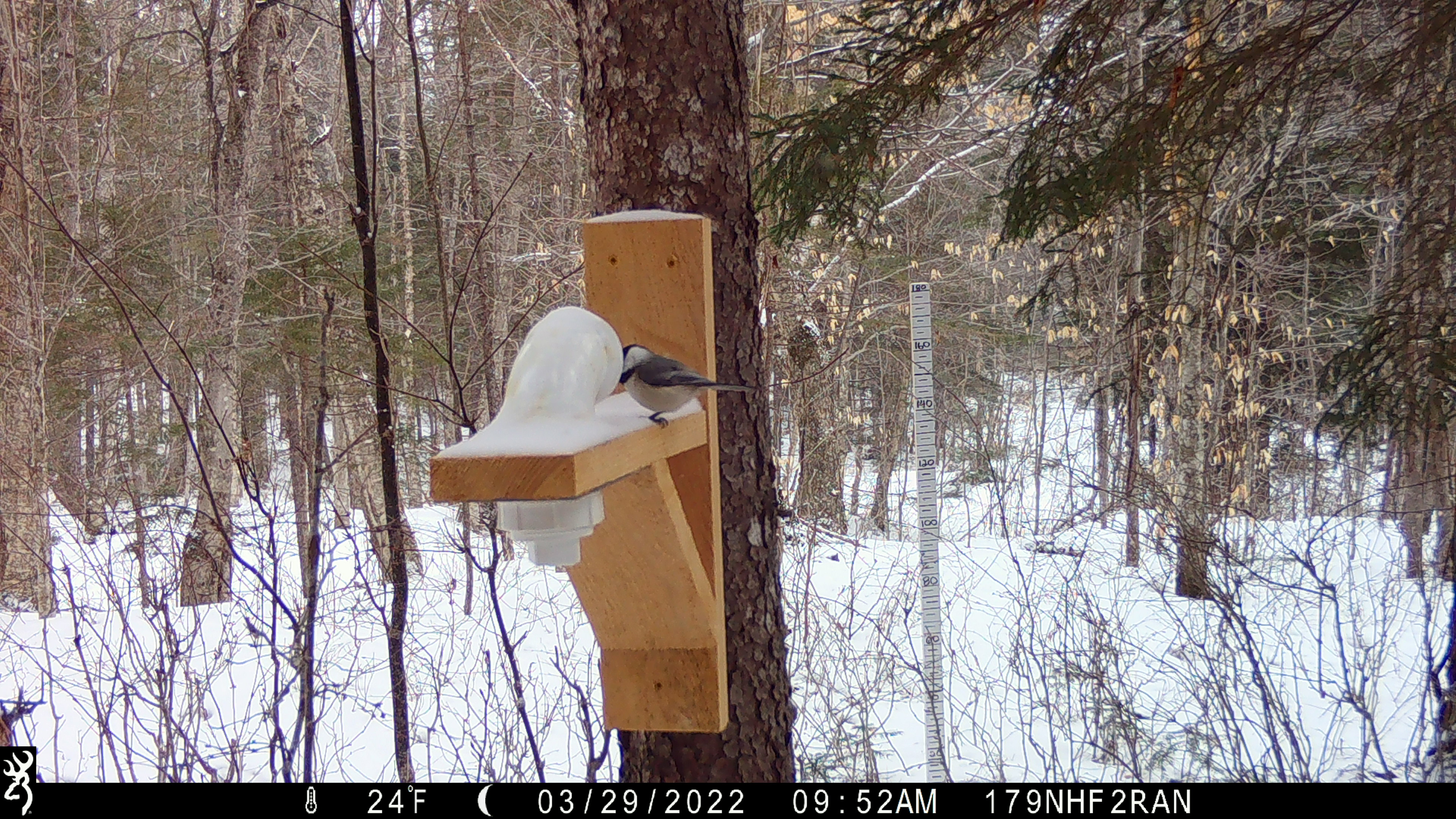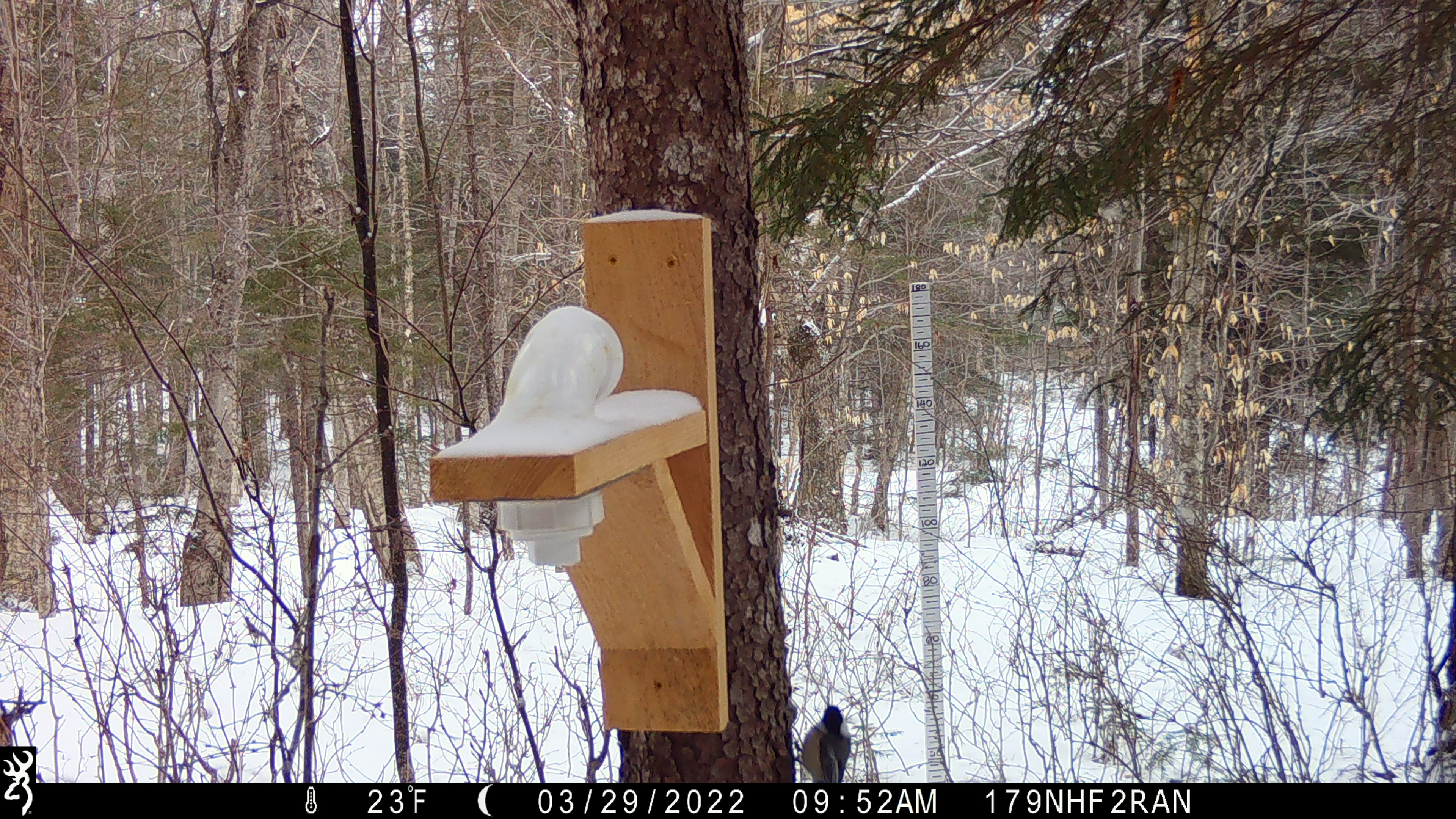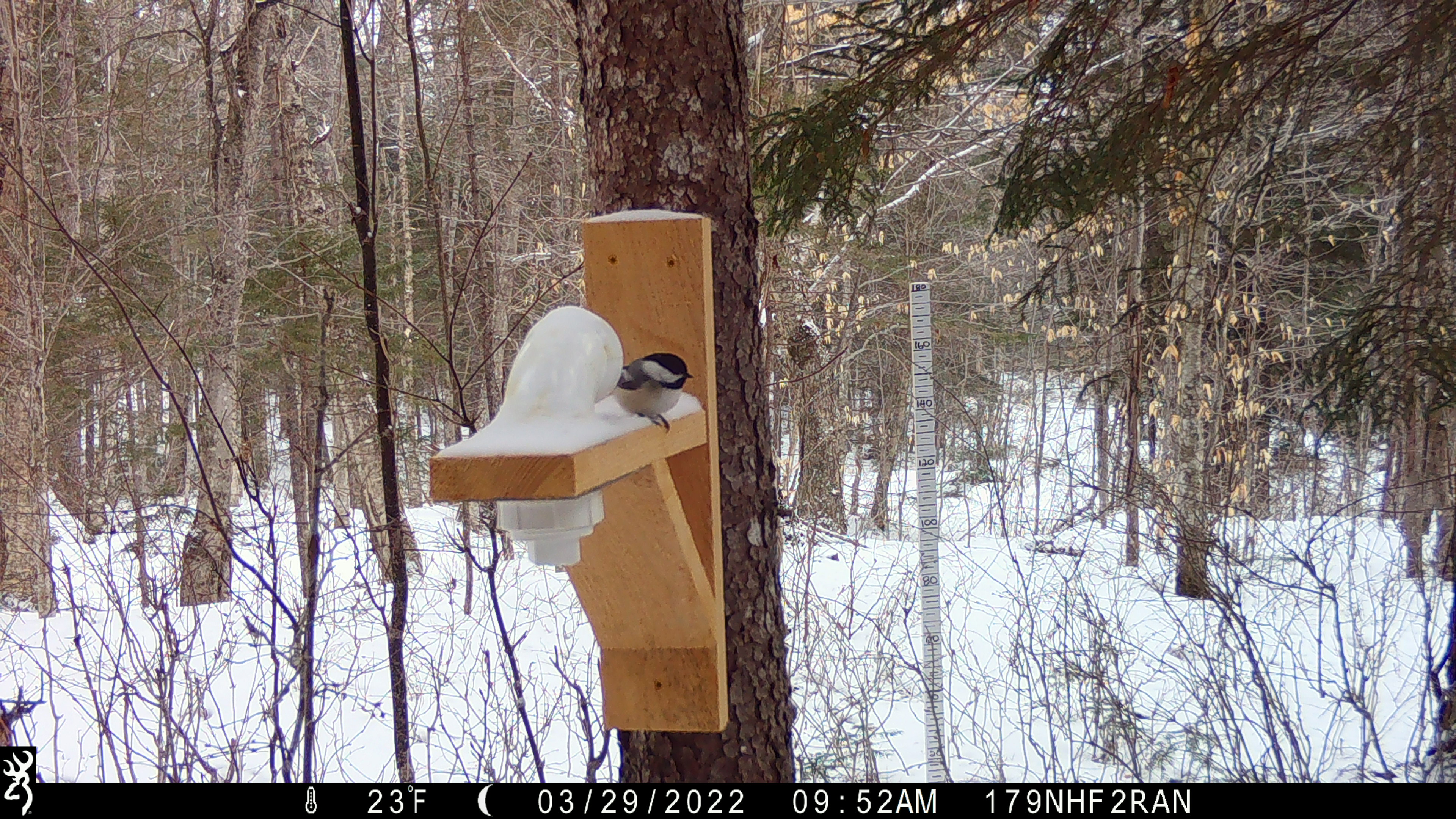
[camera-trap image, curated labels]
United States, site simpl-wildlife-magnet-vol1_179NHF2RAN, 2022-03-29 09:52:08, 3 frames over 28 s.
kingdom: Animalia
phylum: Chordata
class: Aves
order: Passeriformes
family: Paridae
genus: Poecile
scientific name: Poecile atricapillus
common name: black-capped chickadee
Black-capped chickadee (Poecile atricapillus).